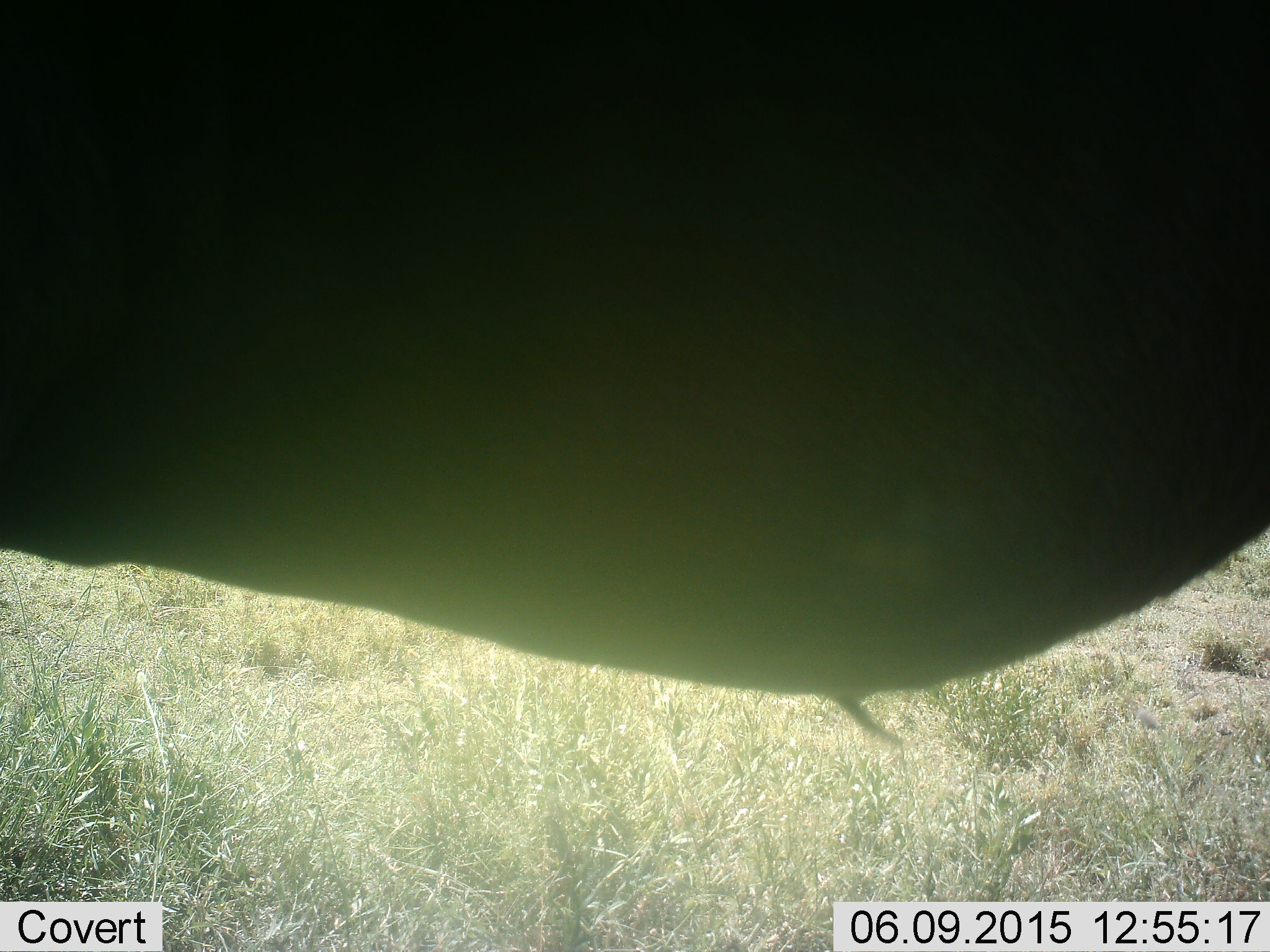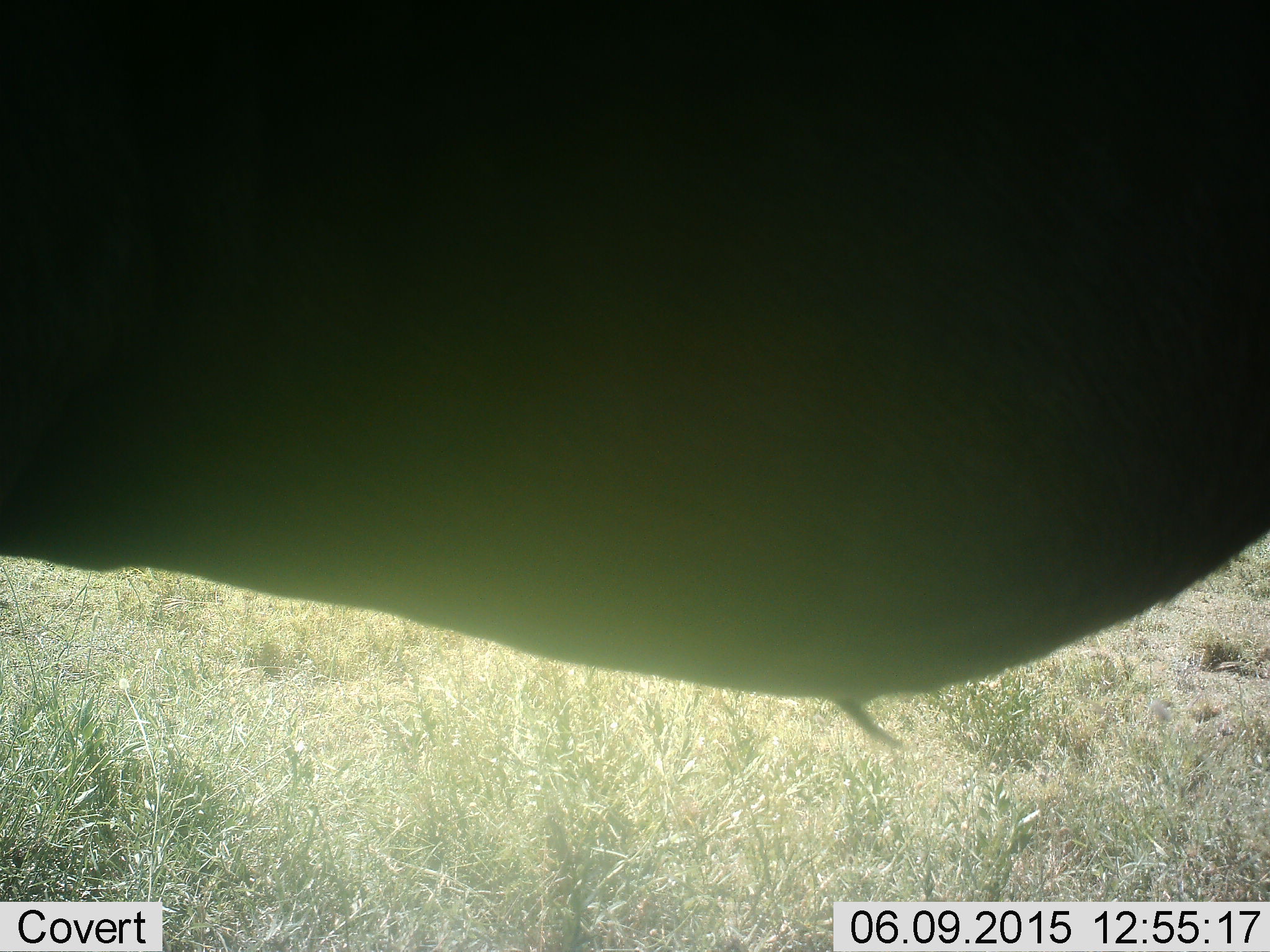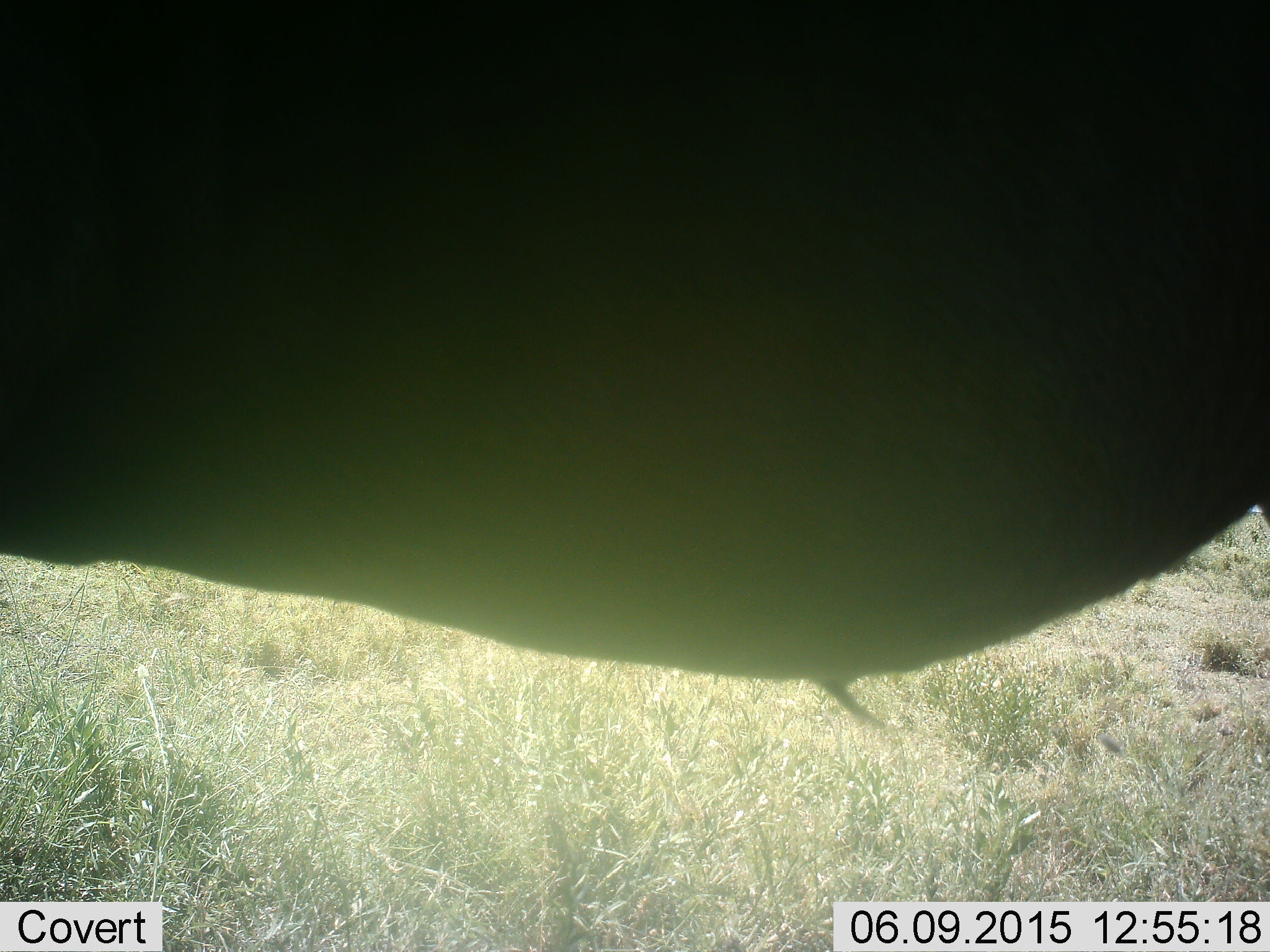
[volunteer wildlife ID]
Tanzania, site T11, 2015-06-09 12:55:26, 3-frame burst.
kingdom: Animalia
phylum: Chordata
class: Mammalia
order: Artiodactyla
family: Bovidae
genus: Connochaetes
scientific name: Connochaetes taurinus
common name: blue wildebeest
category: wildebeest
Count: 1.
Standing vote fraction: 90%.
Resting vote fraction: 0%.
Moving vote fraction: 10%.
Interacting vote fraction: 0%.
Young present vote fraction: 0%.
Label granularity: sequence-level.